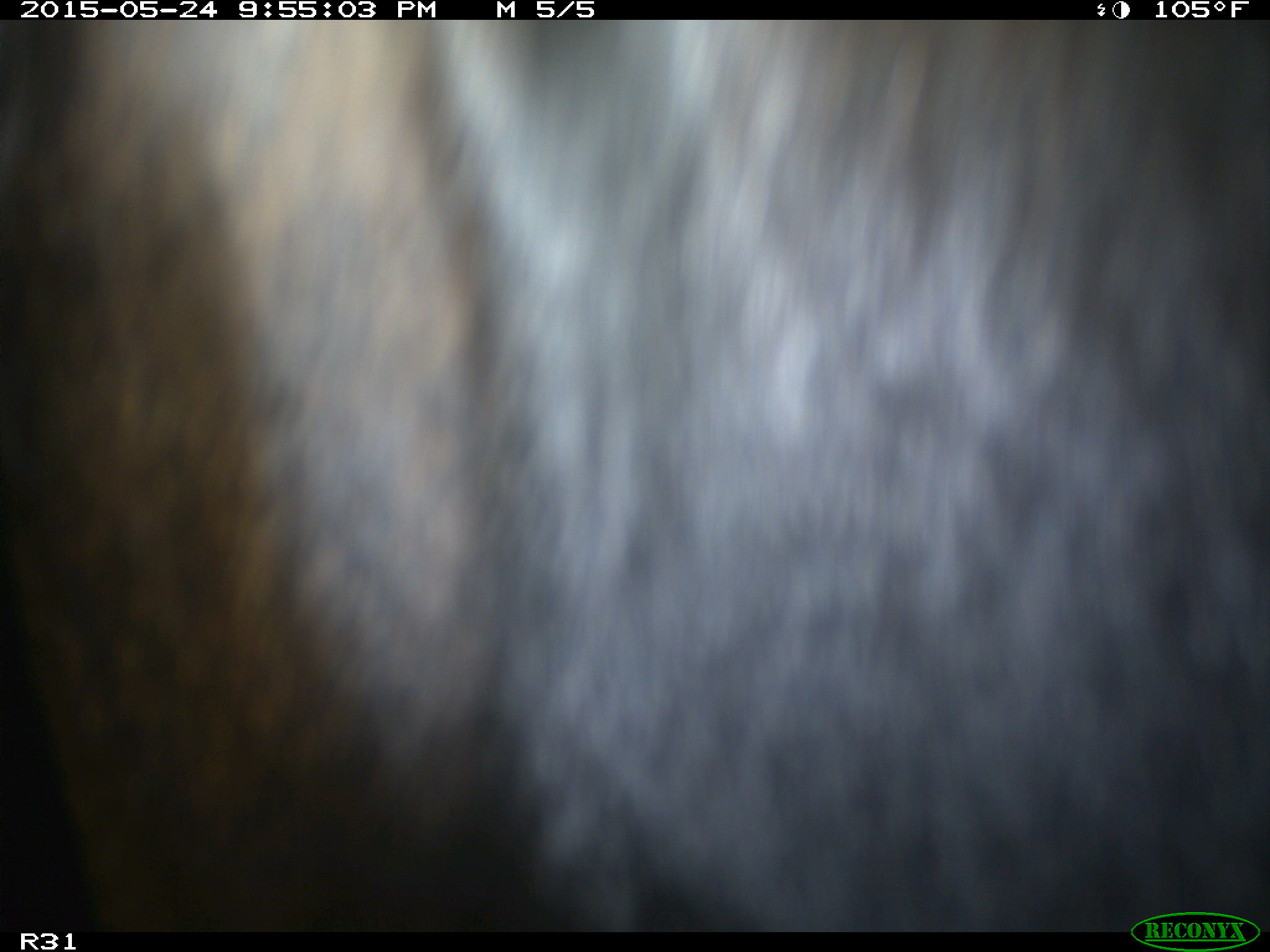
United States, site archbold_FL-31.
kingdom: Animalia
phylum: Chordata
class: Mammalia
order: Artiodactyla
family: Bovidae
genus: Bos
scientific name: Bos taurus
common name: domestic cow